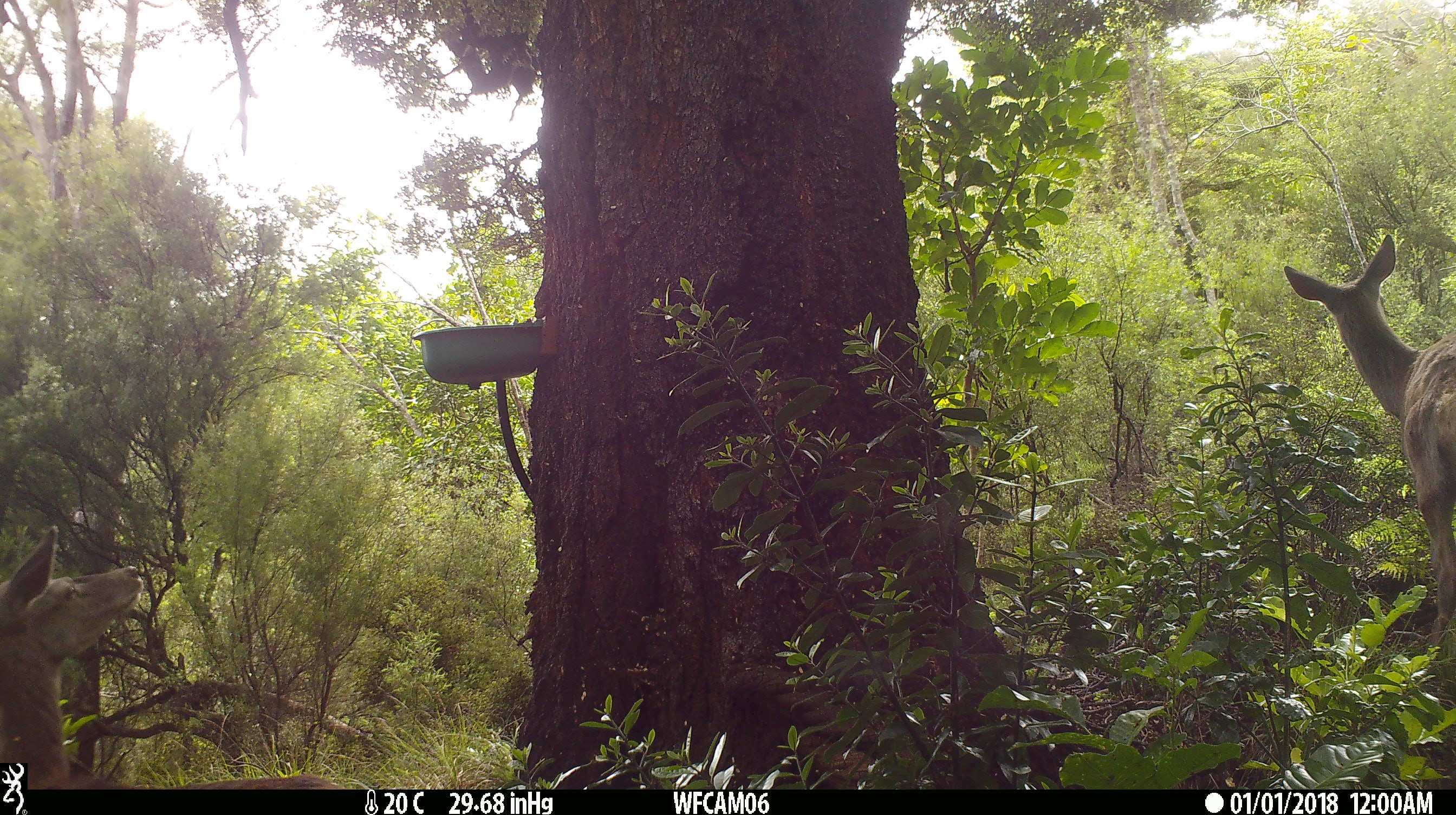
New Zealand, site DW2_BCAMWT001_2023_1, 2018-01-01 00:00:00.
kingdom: Animalia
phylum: Chordata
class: Mammalia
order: Artiodactyla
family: Cervidae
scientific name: Cervidae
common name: deer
Deer (Cervidae).